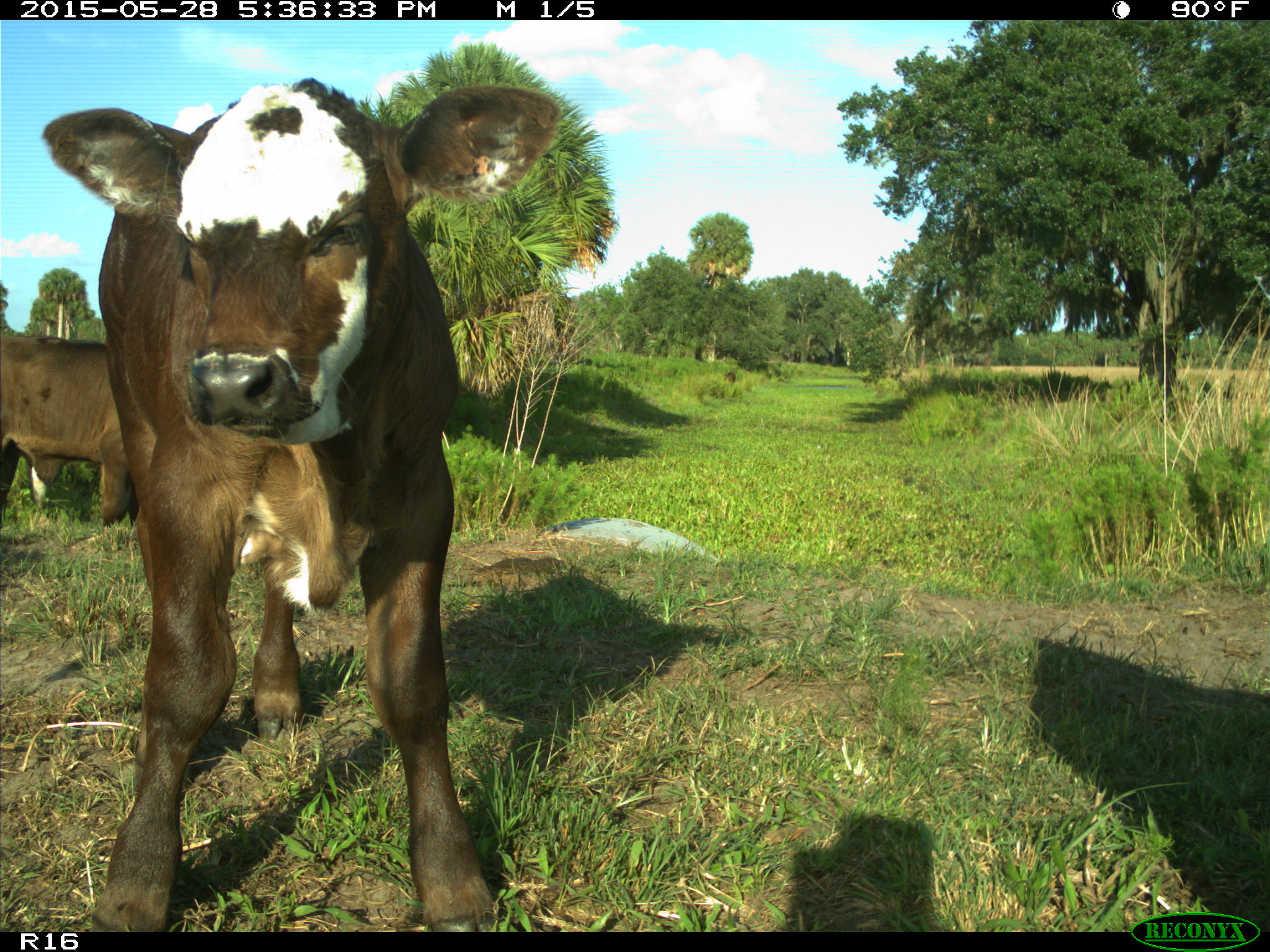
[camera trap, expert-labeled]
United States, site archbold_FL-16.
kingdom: Animalia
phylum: Chordata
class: Mammalia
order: Artiodactyla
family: Bovidae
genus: Bos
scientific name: Bos taurus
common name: domestic cow